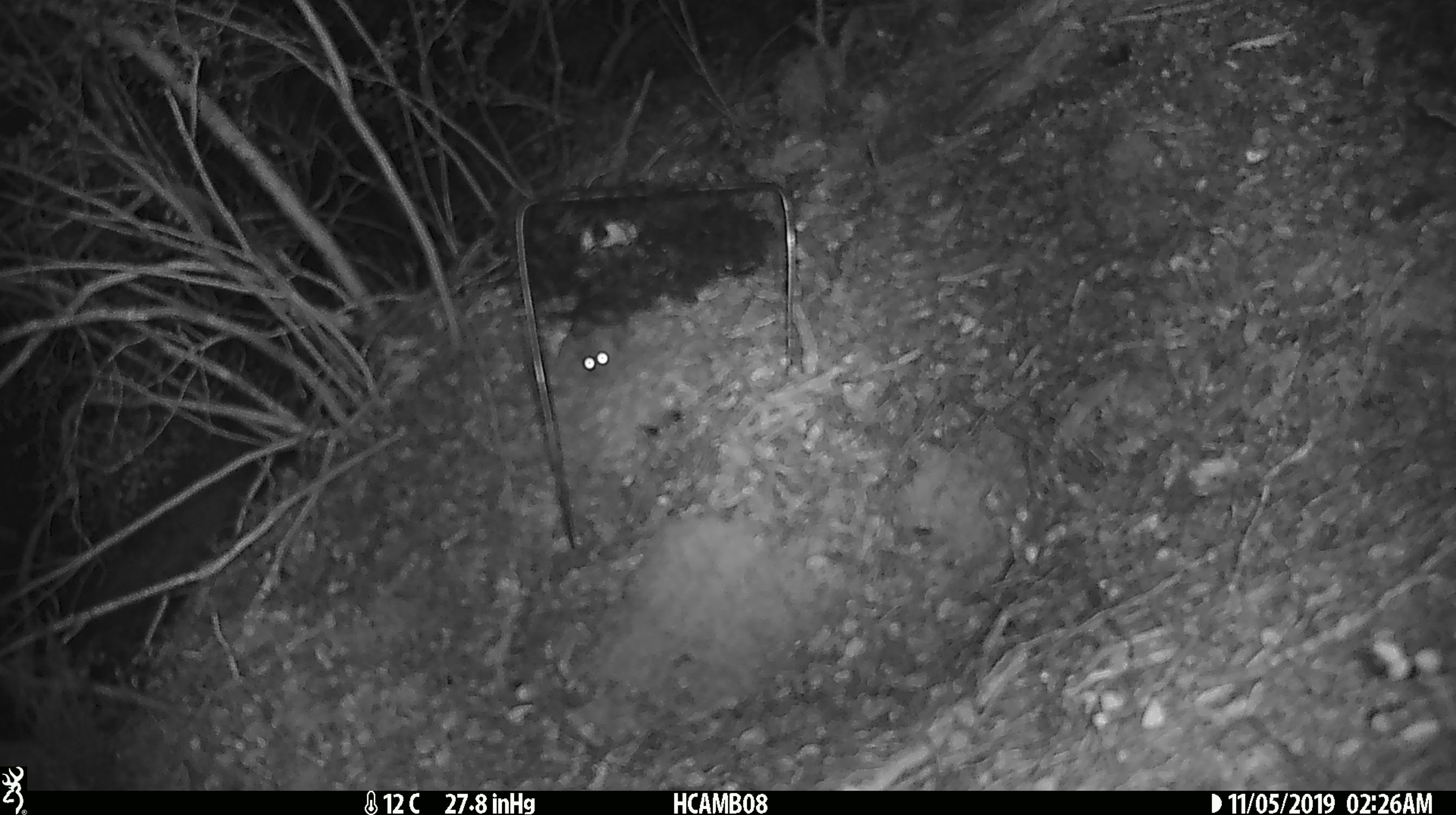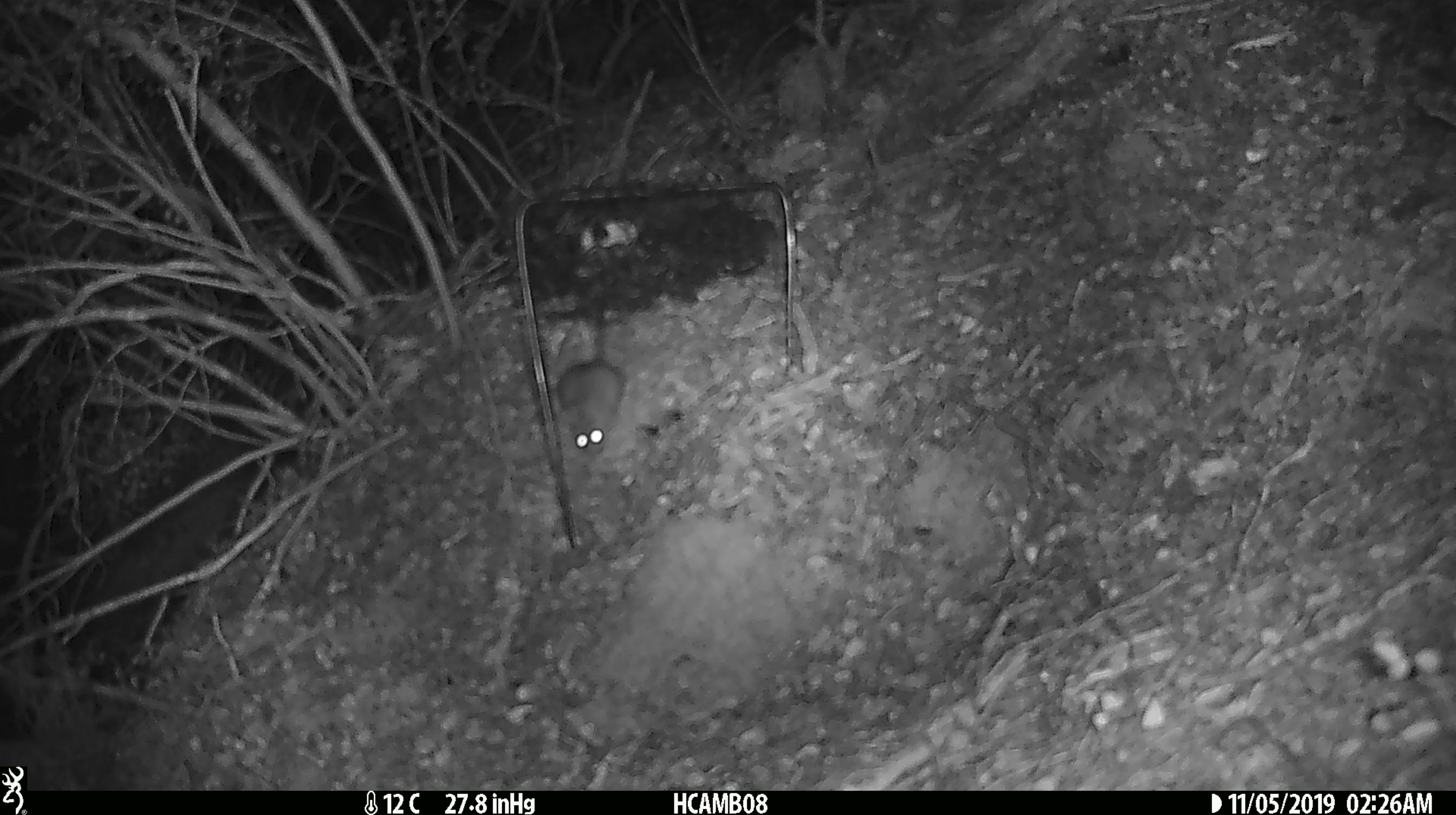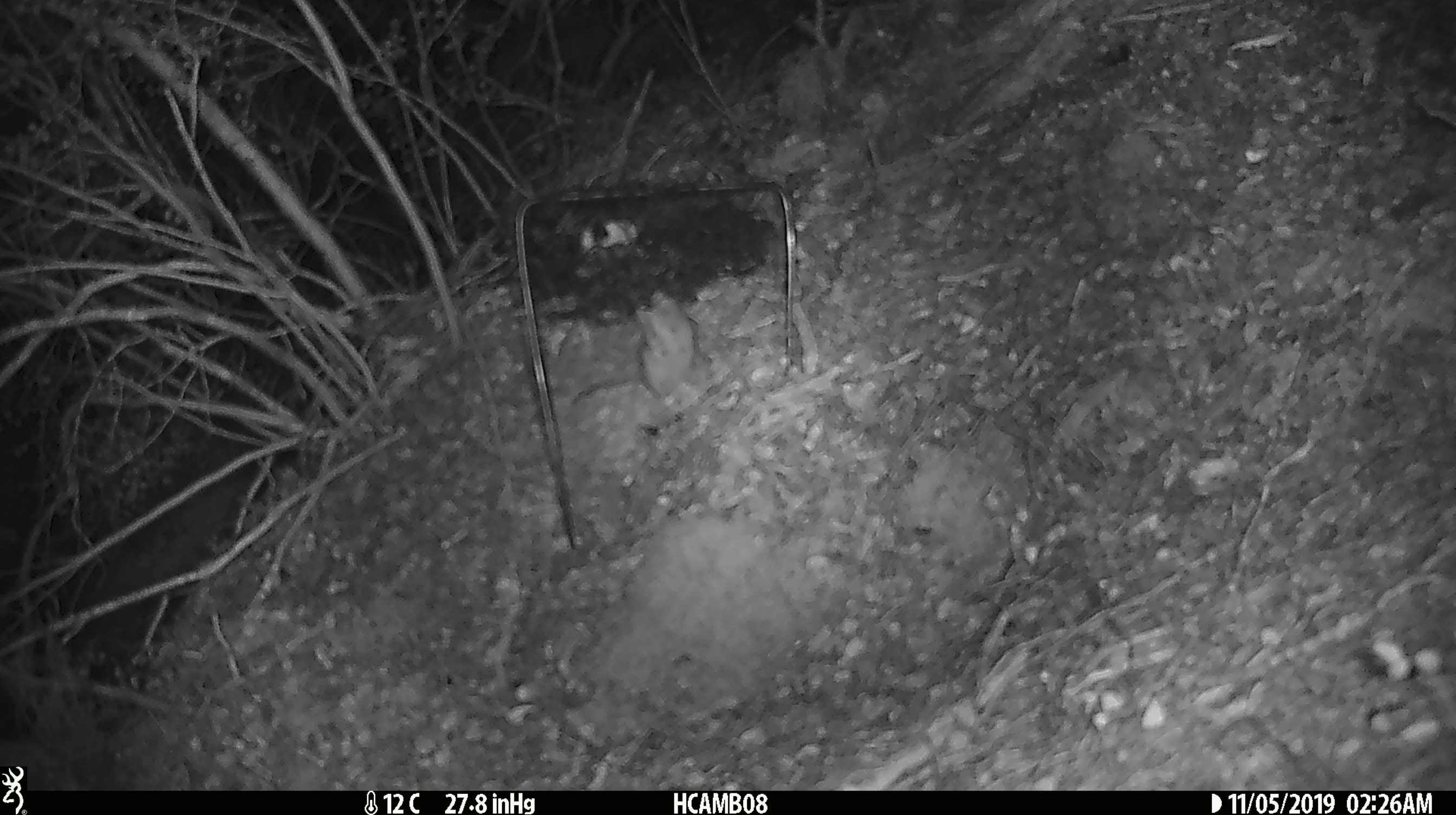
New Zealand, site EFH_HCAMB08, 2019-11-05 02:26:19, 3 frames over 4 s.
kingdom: Animalia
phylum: Chordata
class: Mammalia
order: Rodentia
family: Muridae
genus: Mus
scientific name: Mus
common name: mouse